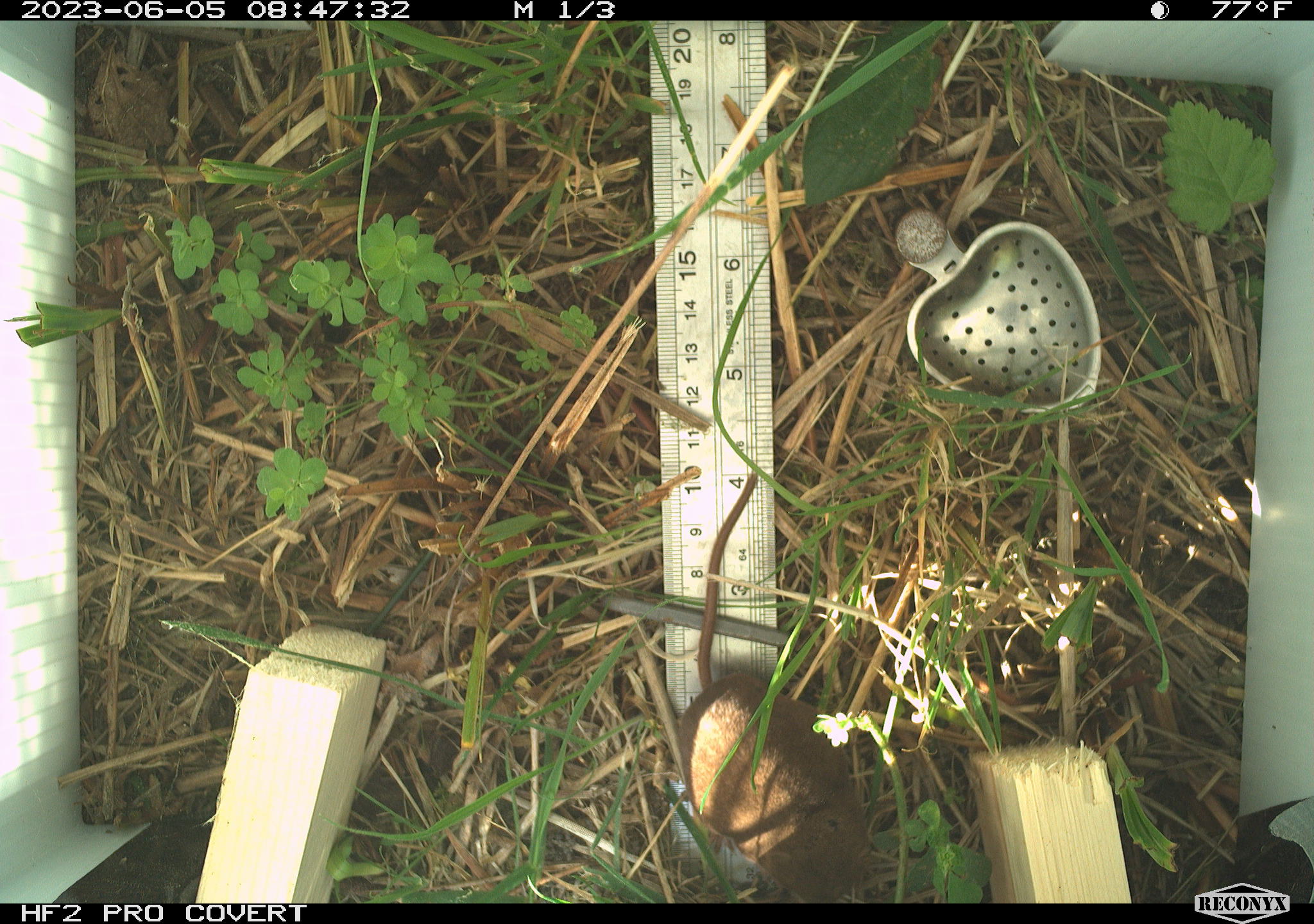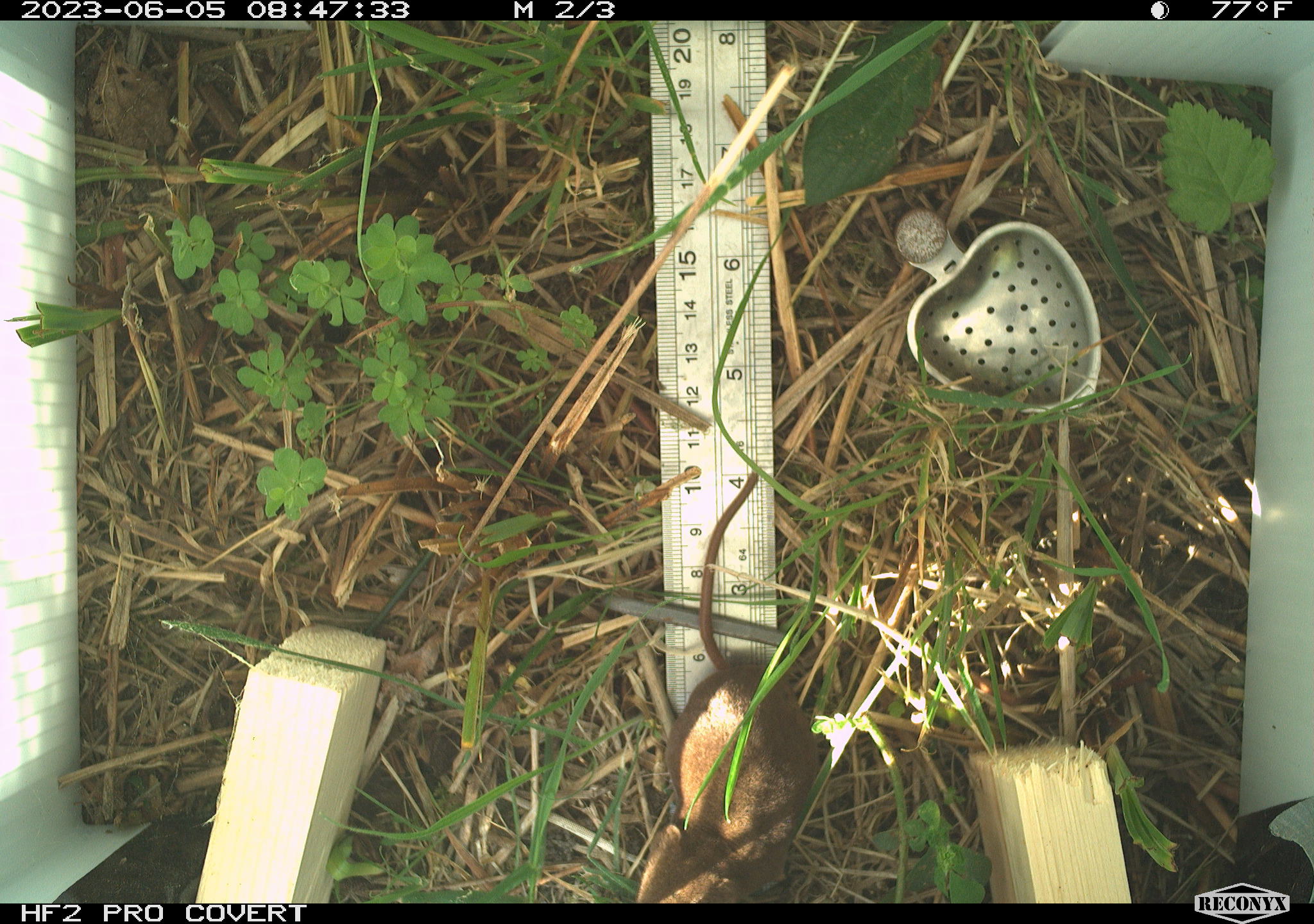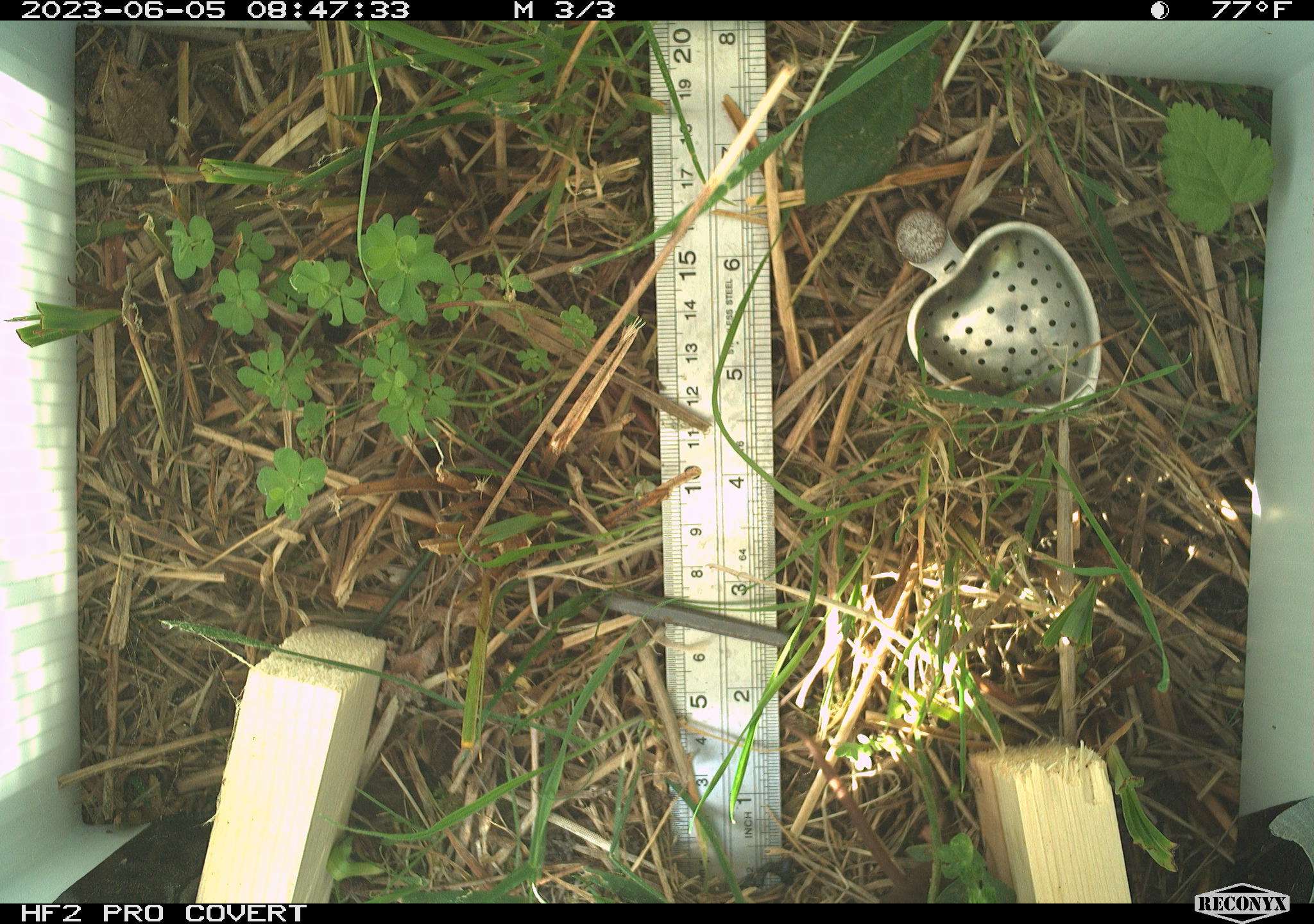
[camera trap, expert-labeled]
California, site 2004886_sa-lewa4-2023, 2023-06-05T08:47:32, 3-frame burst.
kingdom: Animalia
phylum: Chordata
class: Mammalia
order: Rodentia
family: Cricetidae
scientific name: Cricetidae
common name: hamsters, voles, lemmings, and allies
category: cricetidae family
Cricetidae family (hamsters, voles, lemmings, and allies) (Cricetidae).